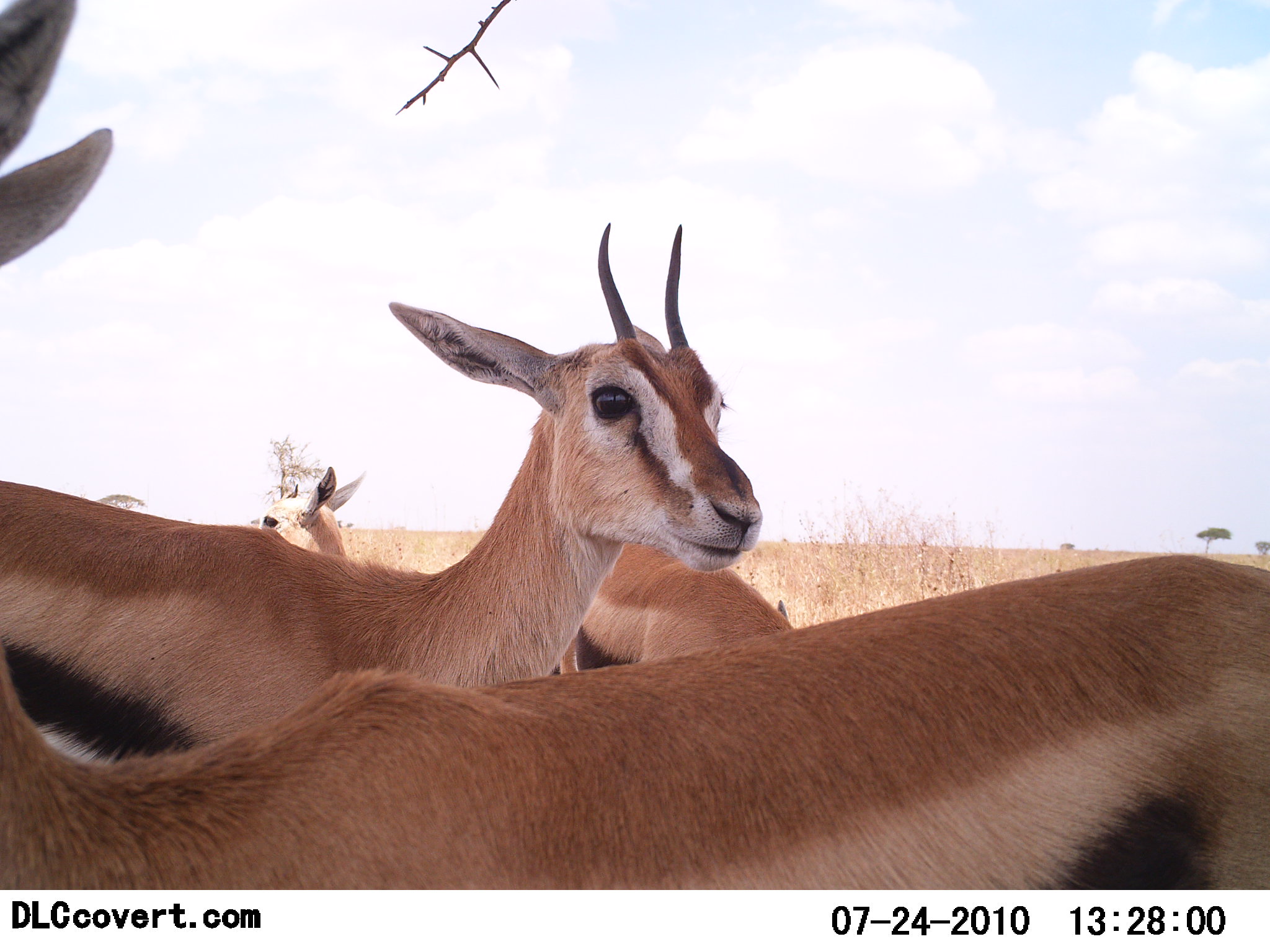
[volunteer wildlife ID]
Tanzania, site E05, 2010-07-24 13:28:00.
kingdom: Animalia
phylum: Chordata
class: Mammalia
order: Artiodactyla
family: Bovidae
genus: Eudorcas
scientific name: Eudorcas thomsonii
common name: thomson's gazelle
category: gazellethomsons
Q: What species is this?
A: Gazellethomsons (thomson's gazelle) (Eudorcas thomsonii).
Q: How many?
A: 4.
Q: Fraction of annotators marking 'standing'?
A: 94%.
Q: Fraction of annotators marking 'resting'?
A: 18%.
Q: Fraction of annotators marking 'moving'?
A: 0%.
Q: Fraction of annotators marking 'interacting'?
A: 12%.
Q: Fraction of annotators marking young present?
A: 0%.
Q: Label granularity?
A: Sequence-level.